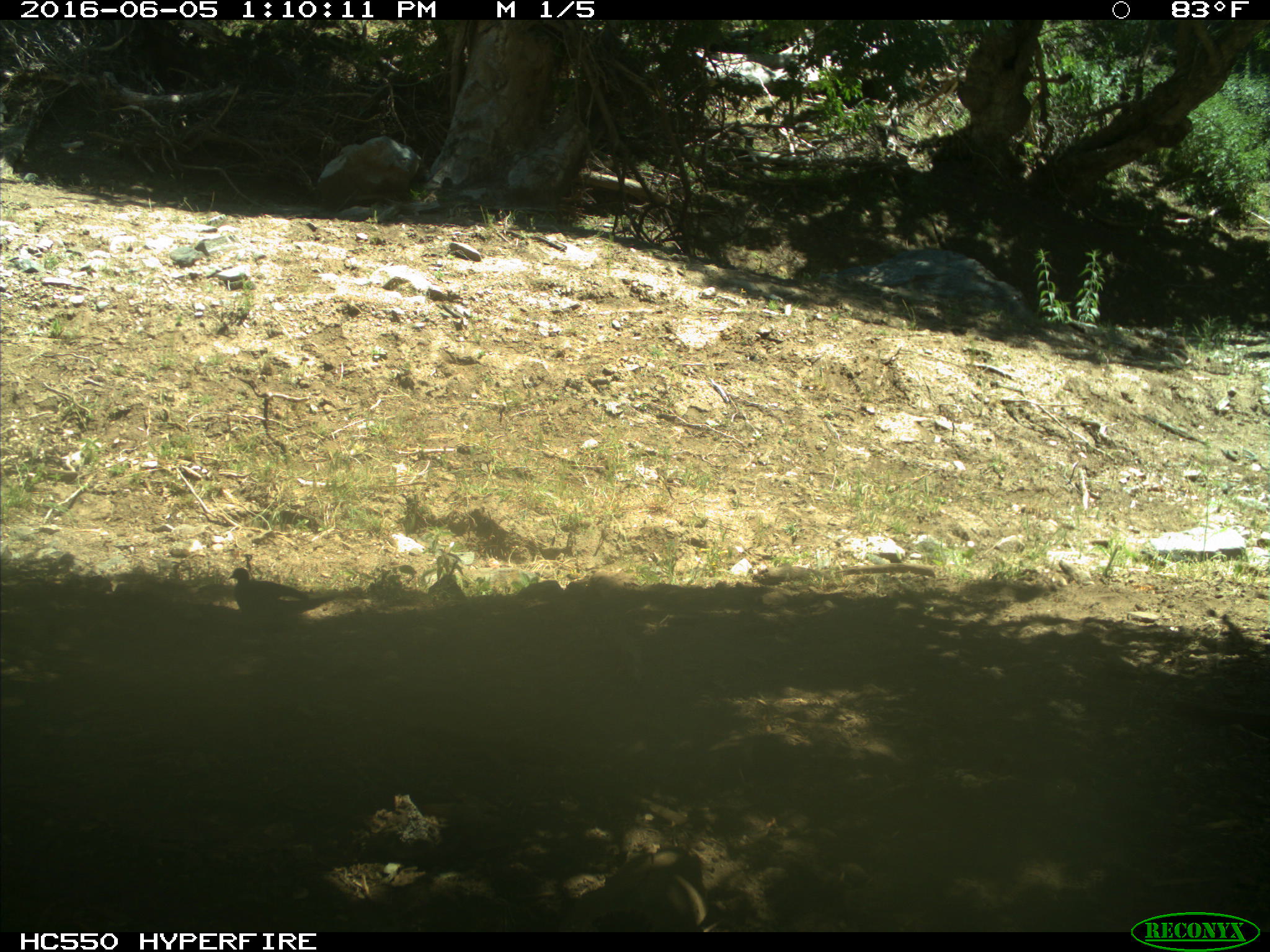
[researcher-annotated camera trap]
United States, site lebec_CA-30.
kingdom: Animalia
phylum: Chordata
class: Aves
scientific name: Aves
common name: birds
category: unidentified bird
Unidentified bird (birds) (Aves).